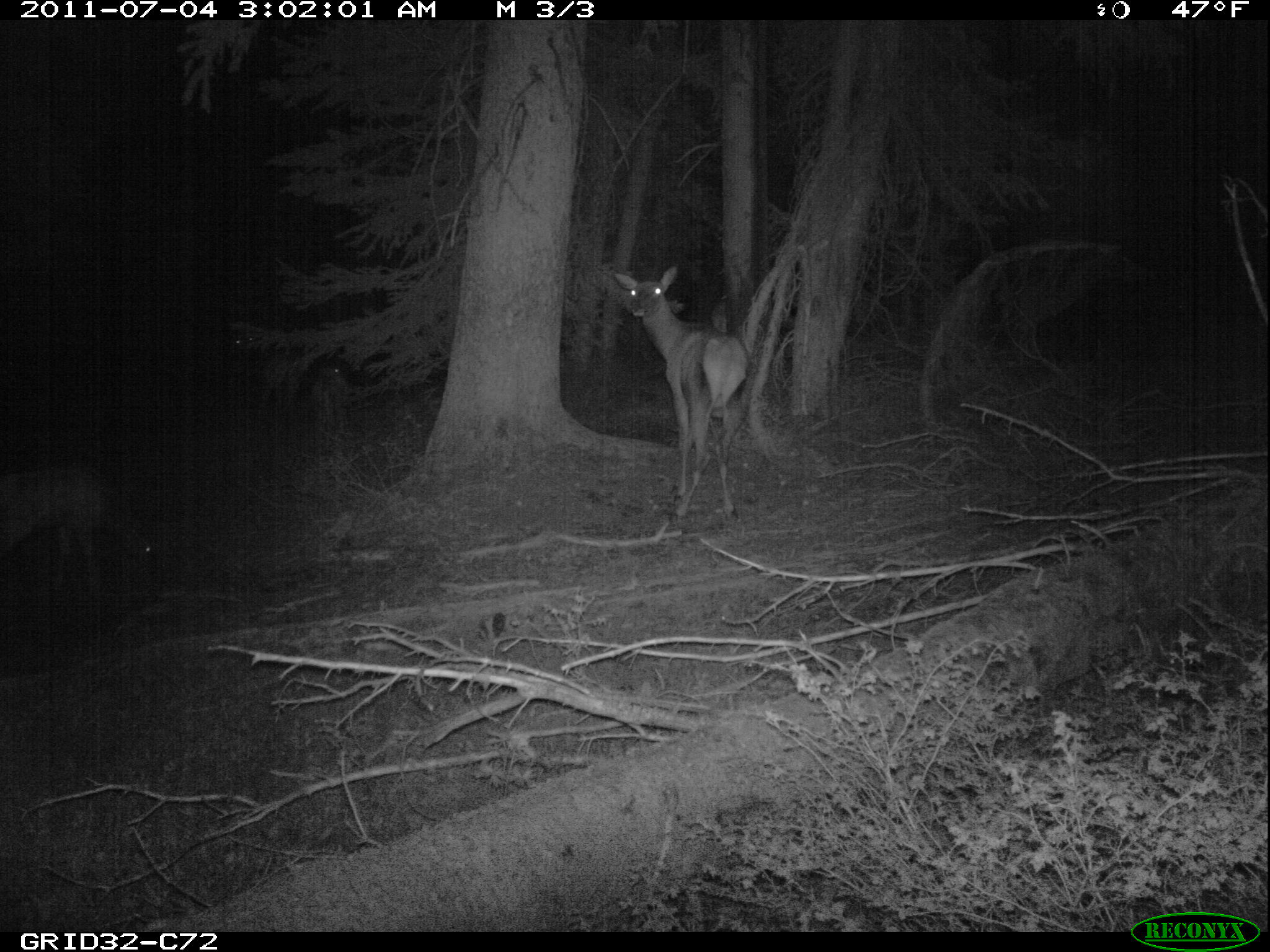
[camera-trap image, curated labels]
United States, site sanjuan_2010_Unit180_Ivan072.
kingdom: Animalia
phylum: Chordata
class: Mammalia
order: Artiodactyla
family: Cervidae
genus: Cervus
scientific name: Cervus elaphus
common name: red deer